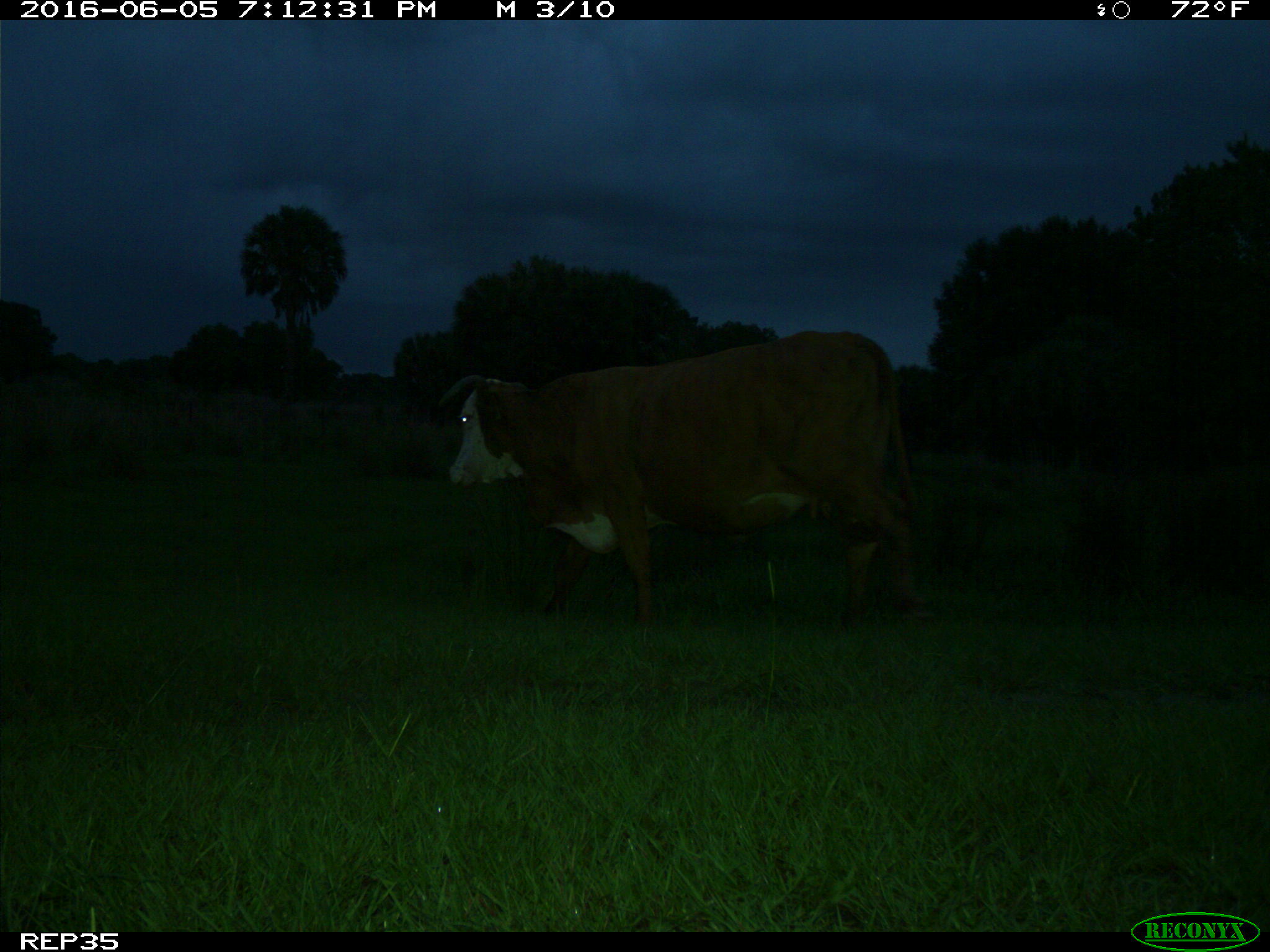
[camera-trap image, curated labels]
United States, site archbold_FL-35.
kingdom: Animalia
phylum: Chordata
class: Mammalia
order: Artiodactyla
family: Bovidae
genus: Bos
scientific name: Bos taurus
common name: domestic cow